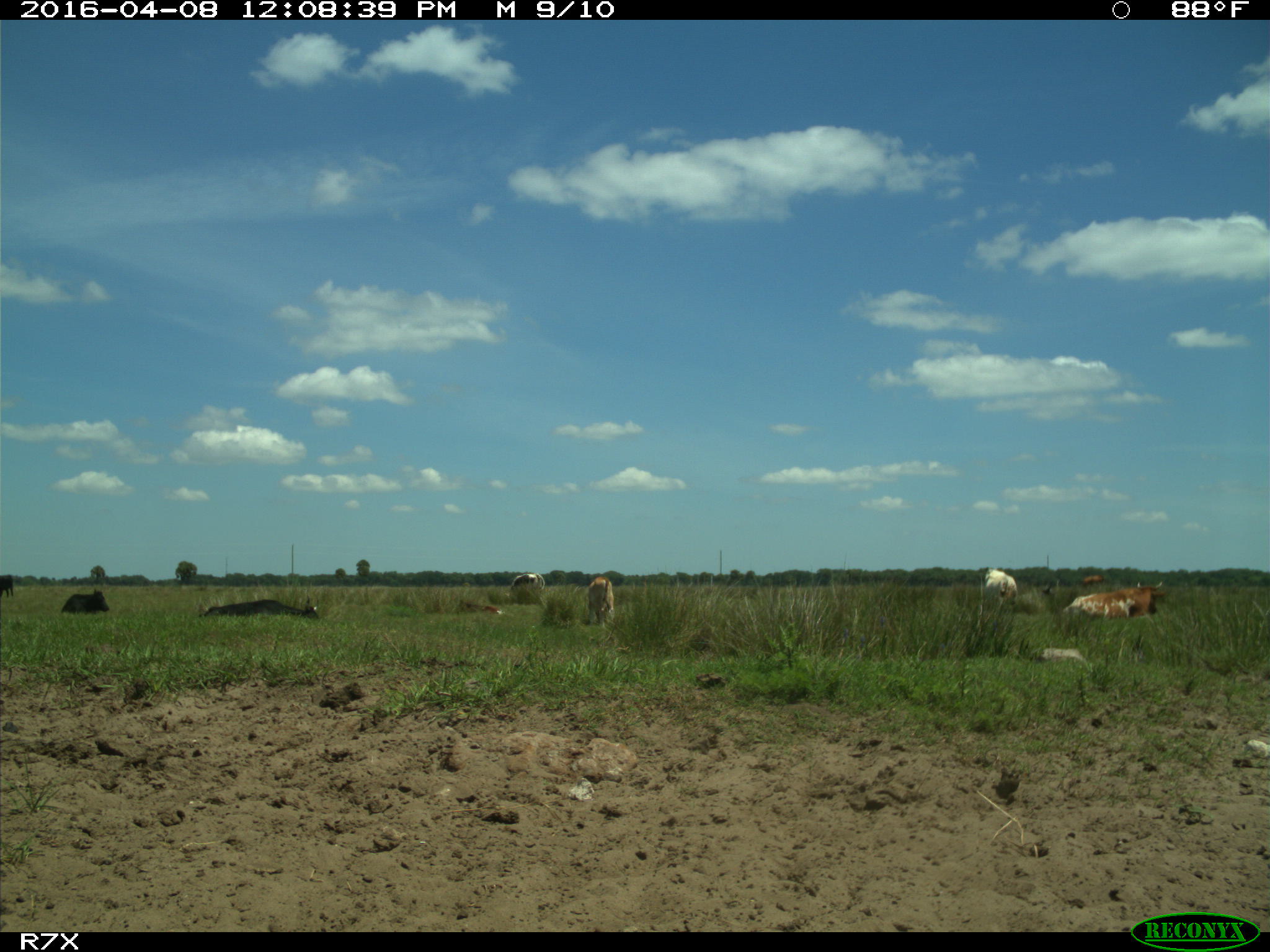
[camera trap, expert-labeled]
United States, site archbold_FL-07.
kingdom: Animalia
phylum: Chordata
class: Mammalia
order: Artiodactyla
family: Bovidae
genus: Bos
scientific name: Bos taurus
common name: domestic cow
Bos taurus (domestic cow).